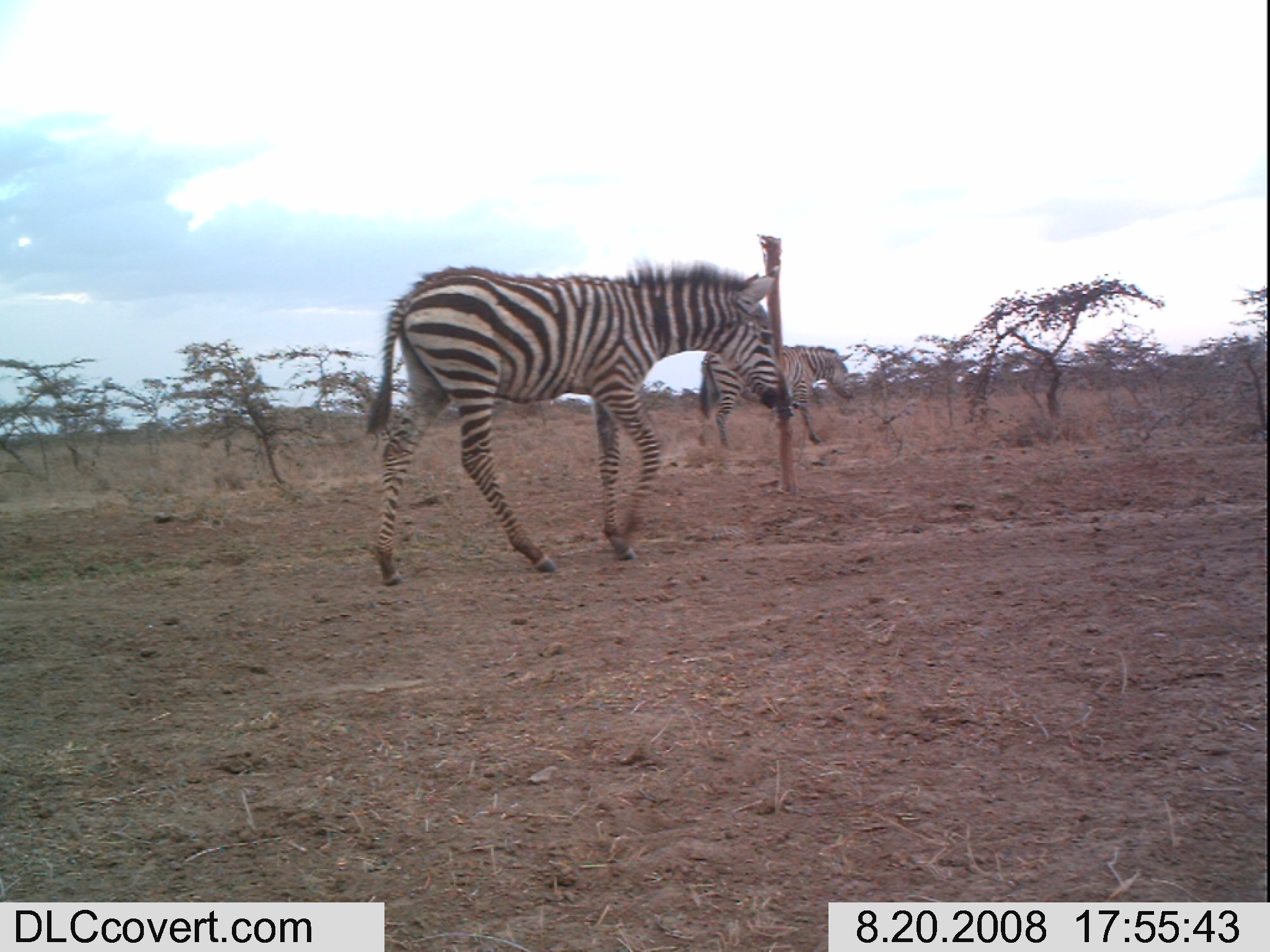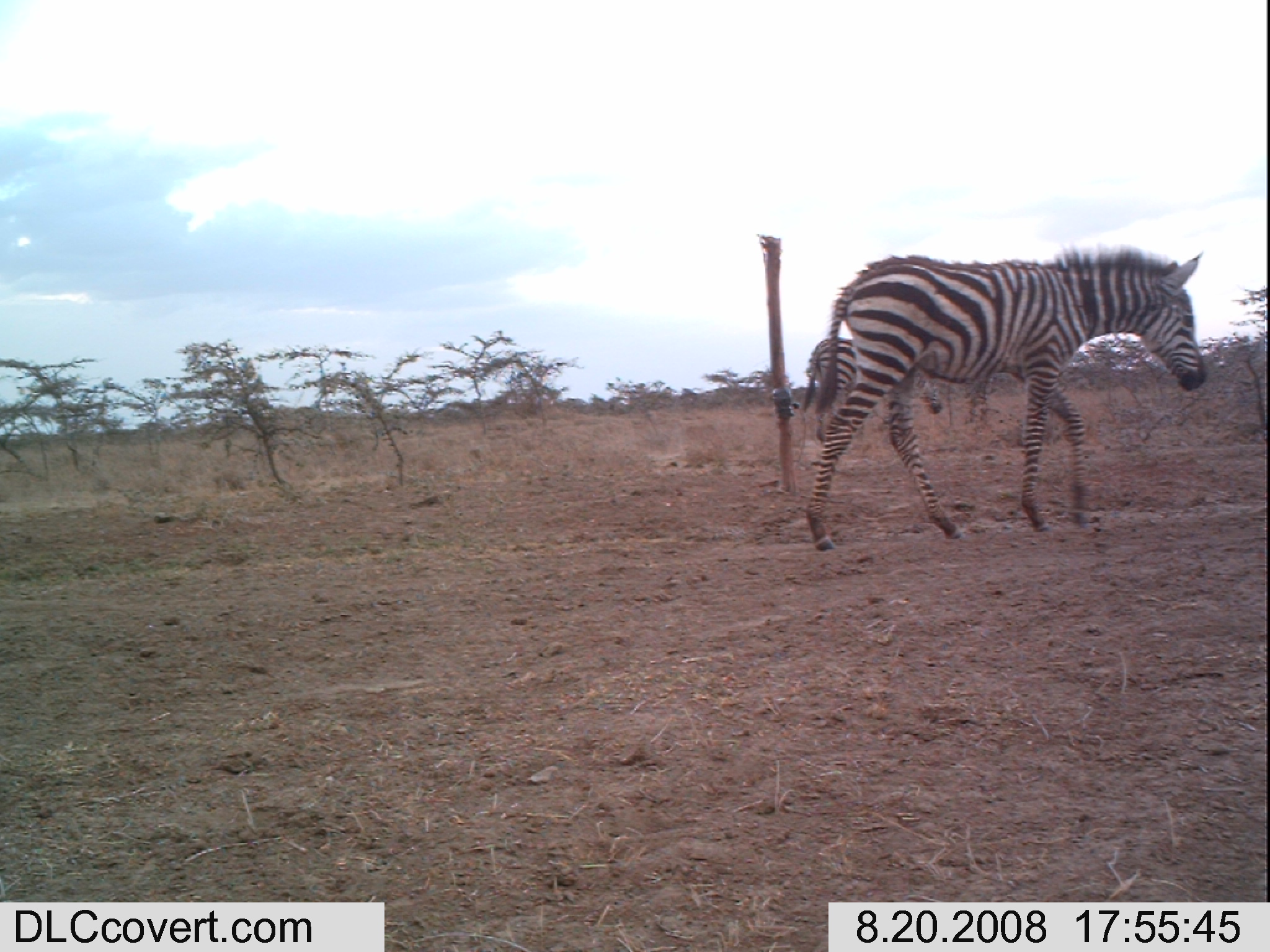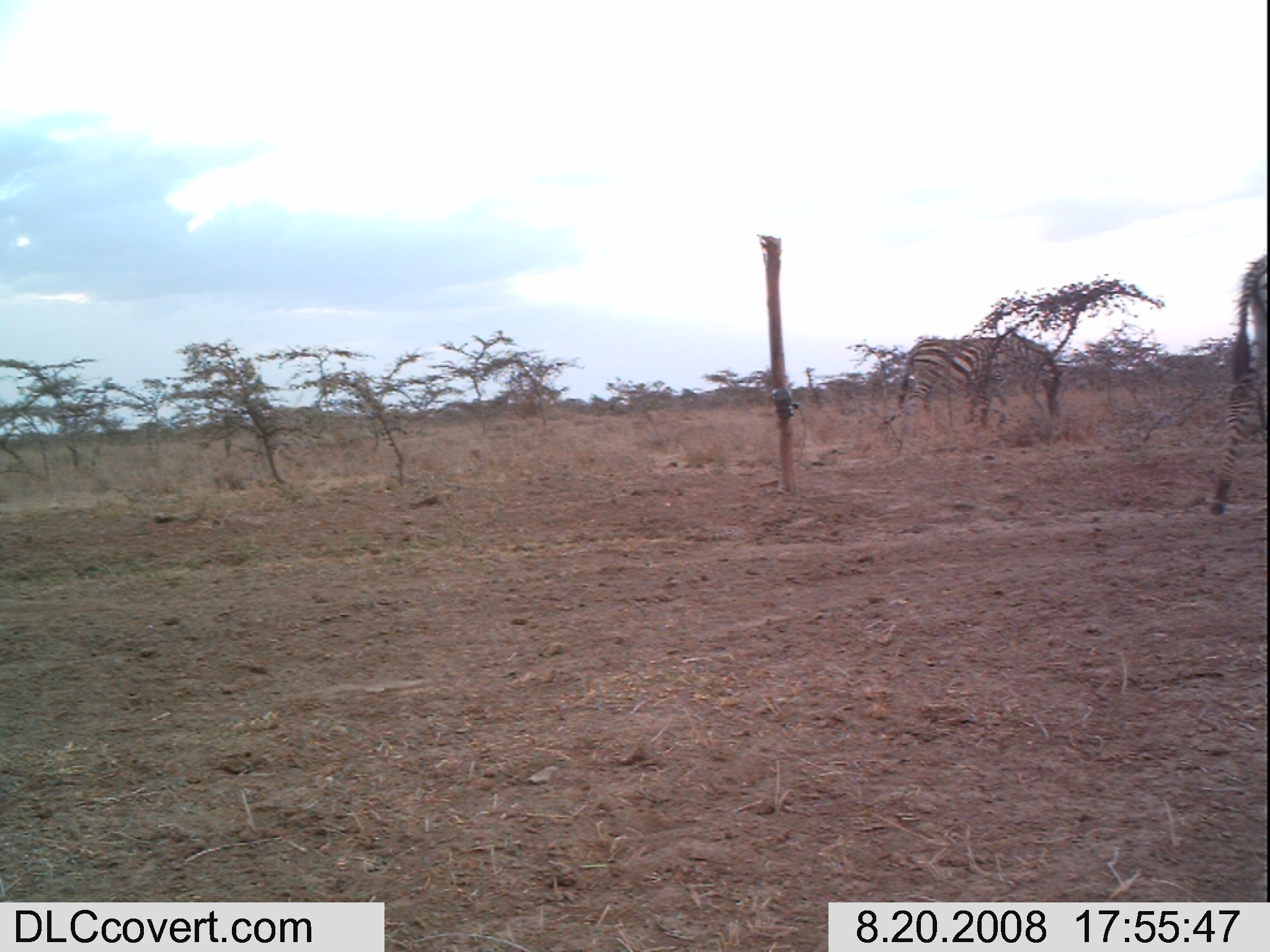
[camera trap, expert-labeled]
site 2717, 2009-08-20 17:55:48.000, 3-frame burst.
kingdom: Animalia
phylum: Chordata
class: Mammalia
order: Perissodactyla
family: Equidae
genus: Equus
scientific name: Equus quagga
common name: plains zebra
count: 2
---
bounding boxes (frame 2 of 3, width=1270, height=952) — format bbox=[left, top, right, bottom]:
equus quagga: bbox=[803, 248, 1208, 553]; bbox=[801, 335, 944, 447]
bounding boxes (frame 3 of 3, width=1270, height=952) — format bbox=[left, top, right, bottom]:
equus quagga: bbox=[895, 327, 1056, 428]; bbox=[1210, 253, 1270, 511]